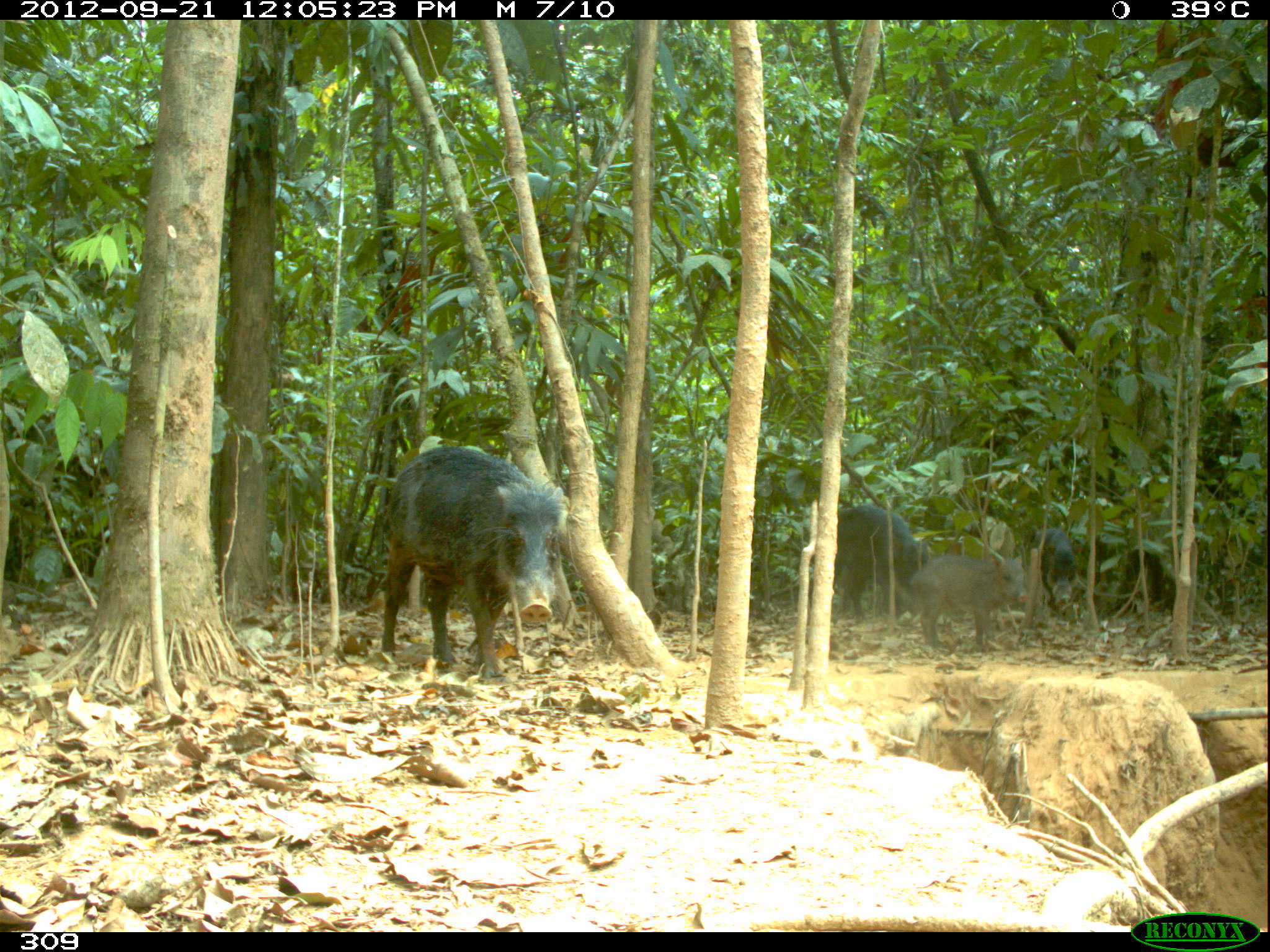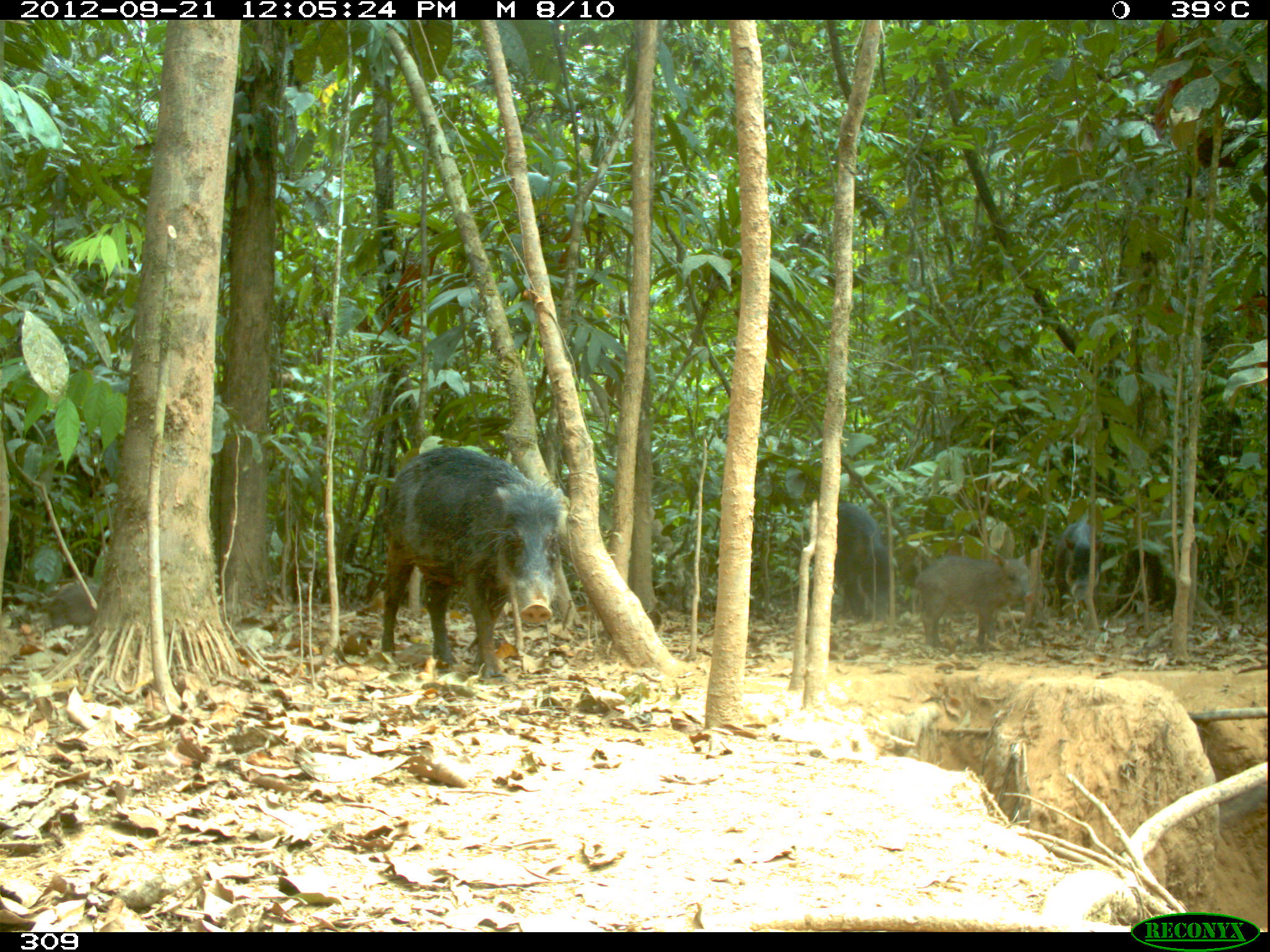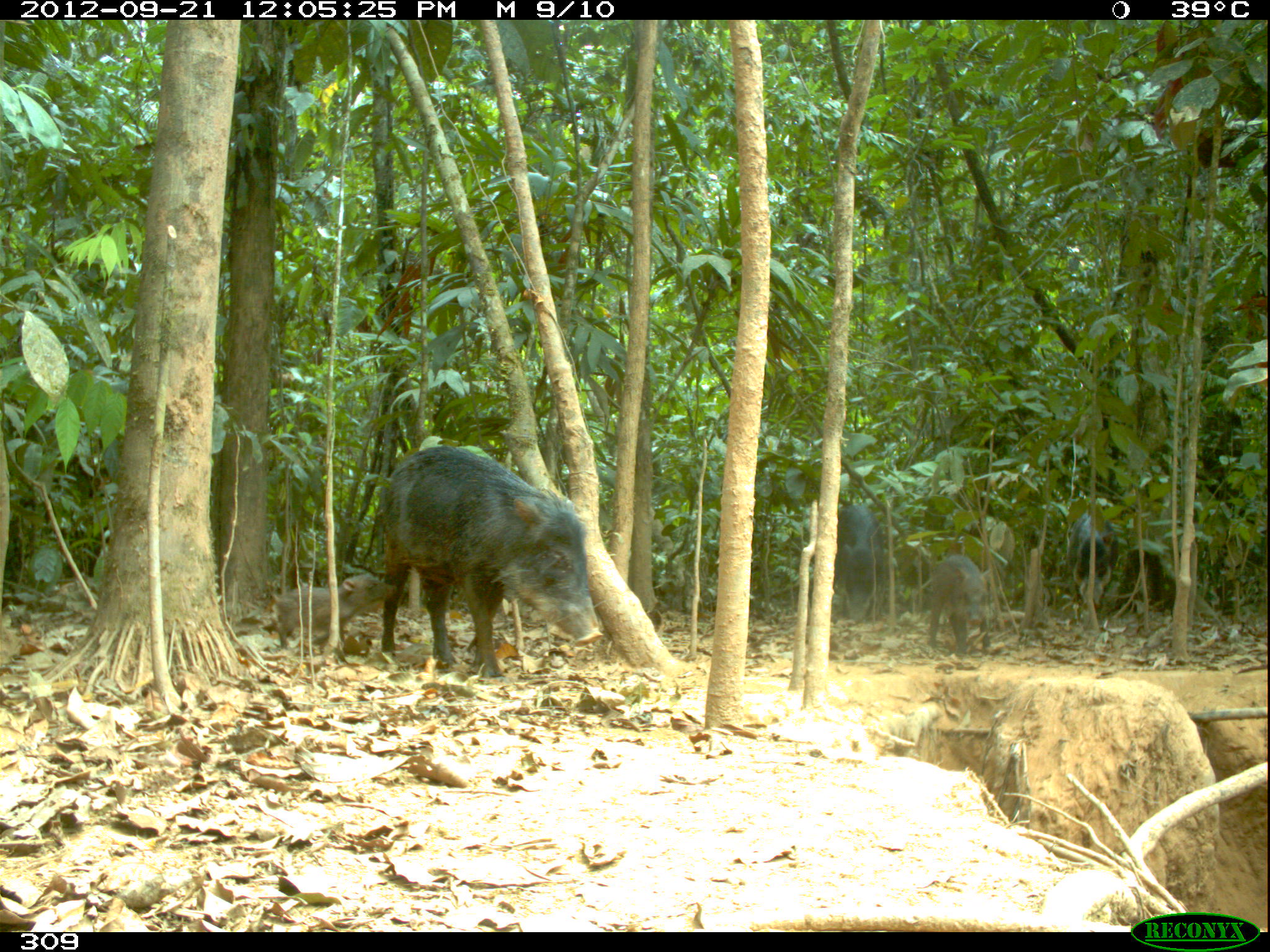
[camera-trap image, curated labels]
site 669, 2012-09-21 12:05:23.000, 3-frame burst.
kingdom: Animalia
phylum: Chordata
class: Mammalia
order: Artiodactyla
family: Tayassuidae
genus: Tayassu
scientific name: Tayassu pecari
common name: white-lipped peccary